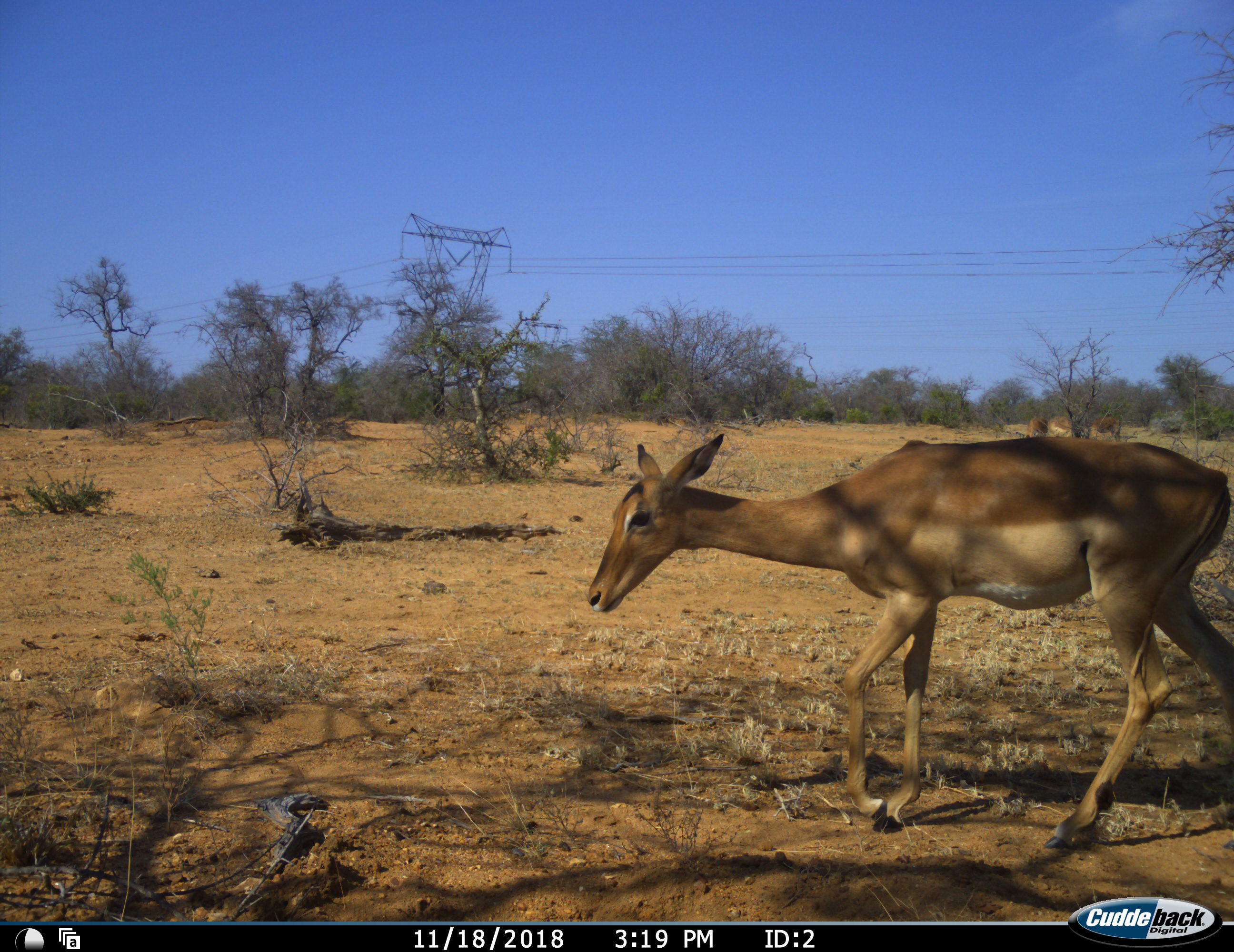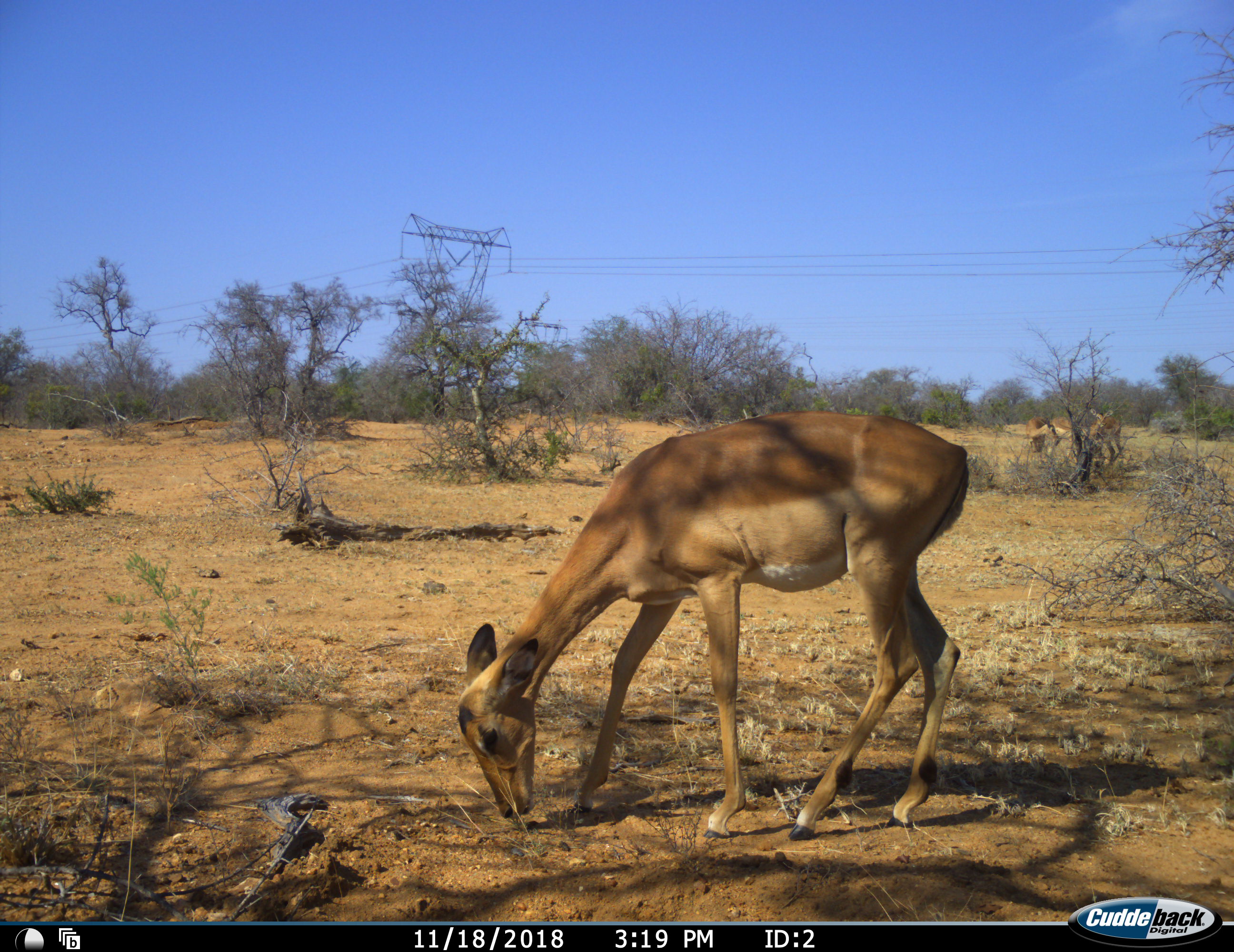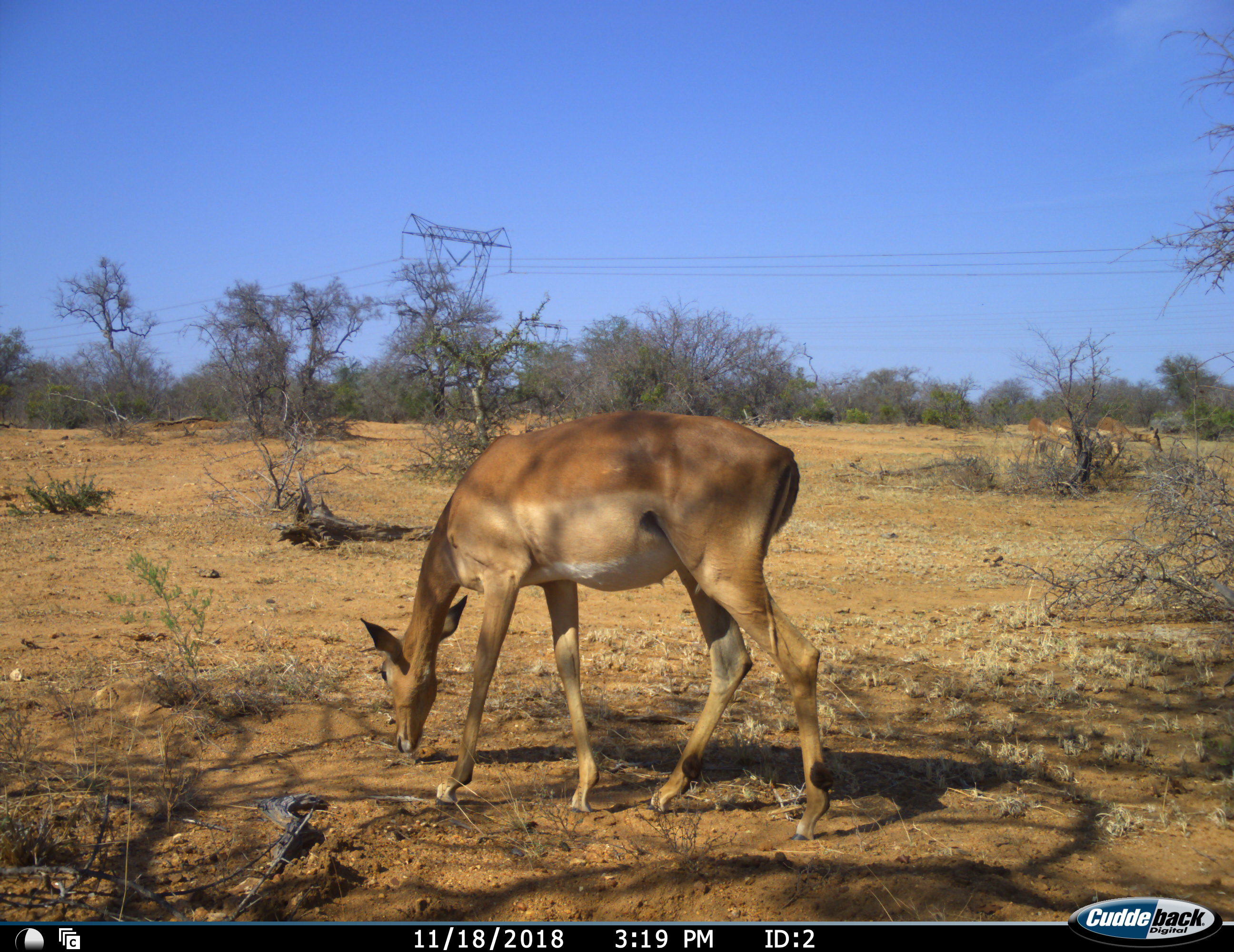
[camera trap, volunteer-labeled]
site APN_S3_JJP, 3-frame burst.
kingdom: Animalia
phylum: Chordata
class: Mammalia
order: Artiodactyla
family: Bovidae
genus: Aepyceros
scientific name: Aepyceros melampus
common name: impala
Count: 4.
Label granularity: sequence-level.